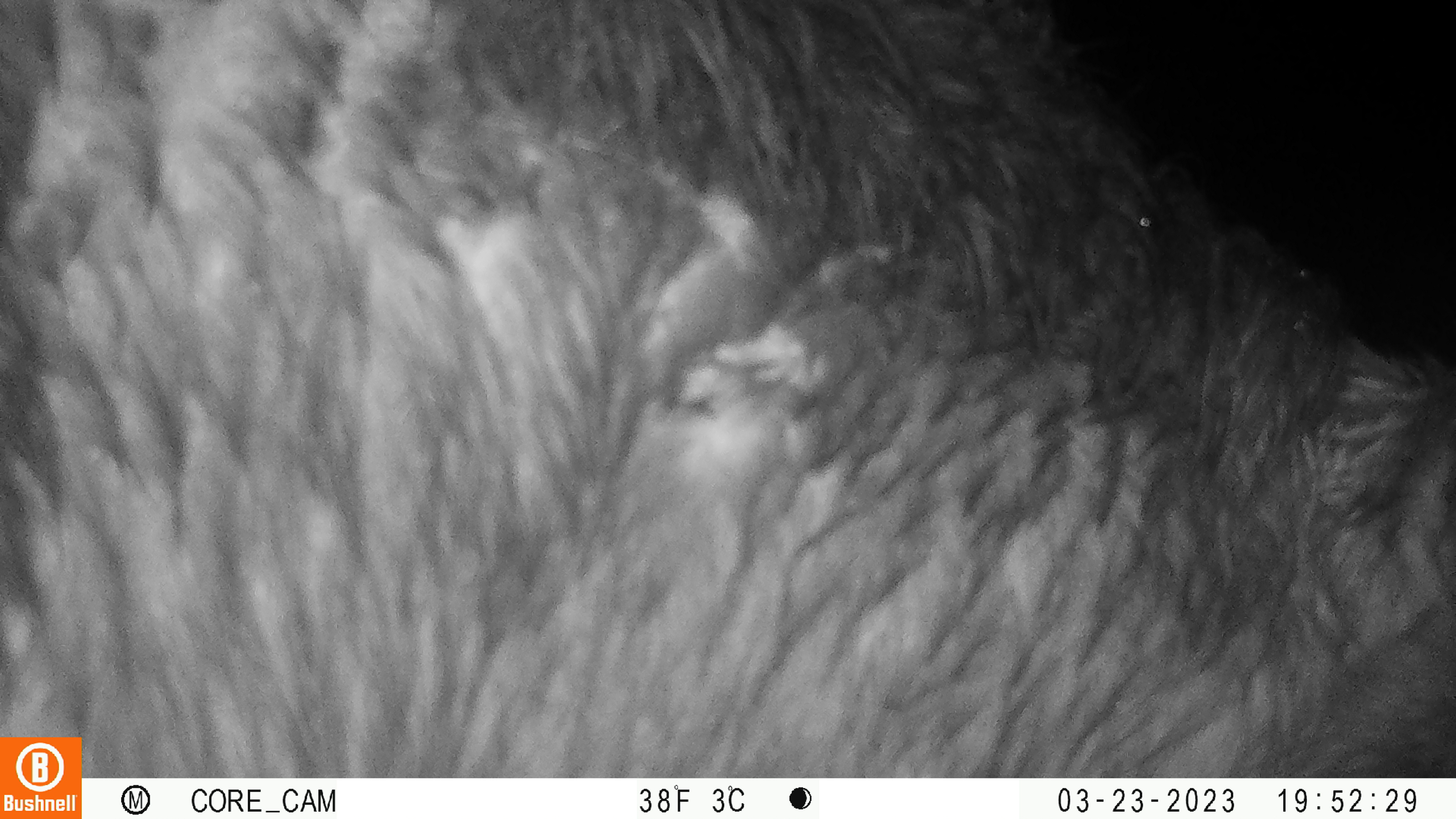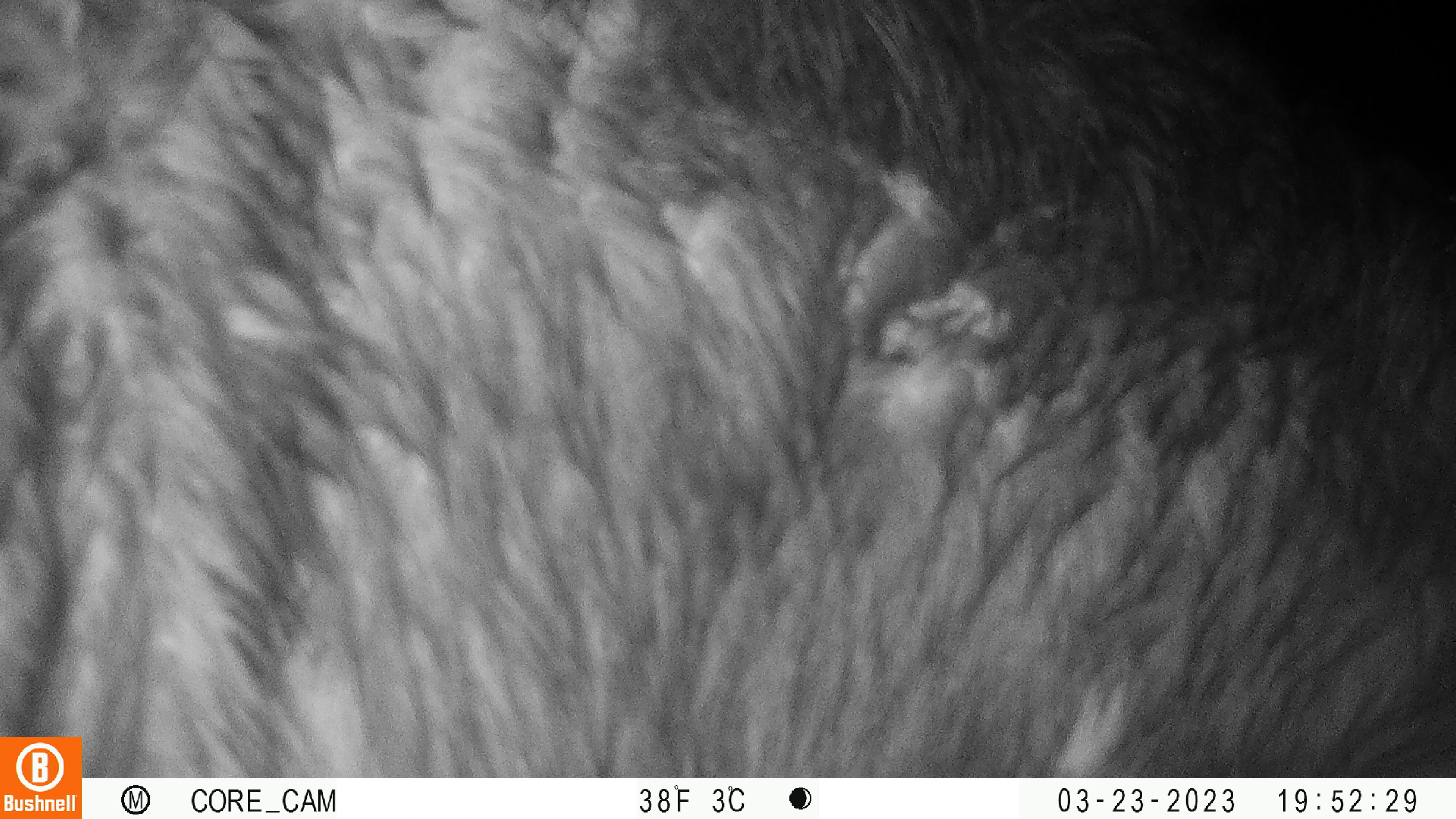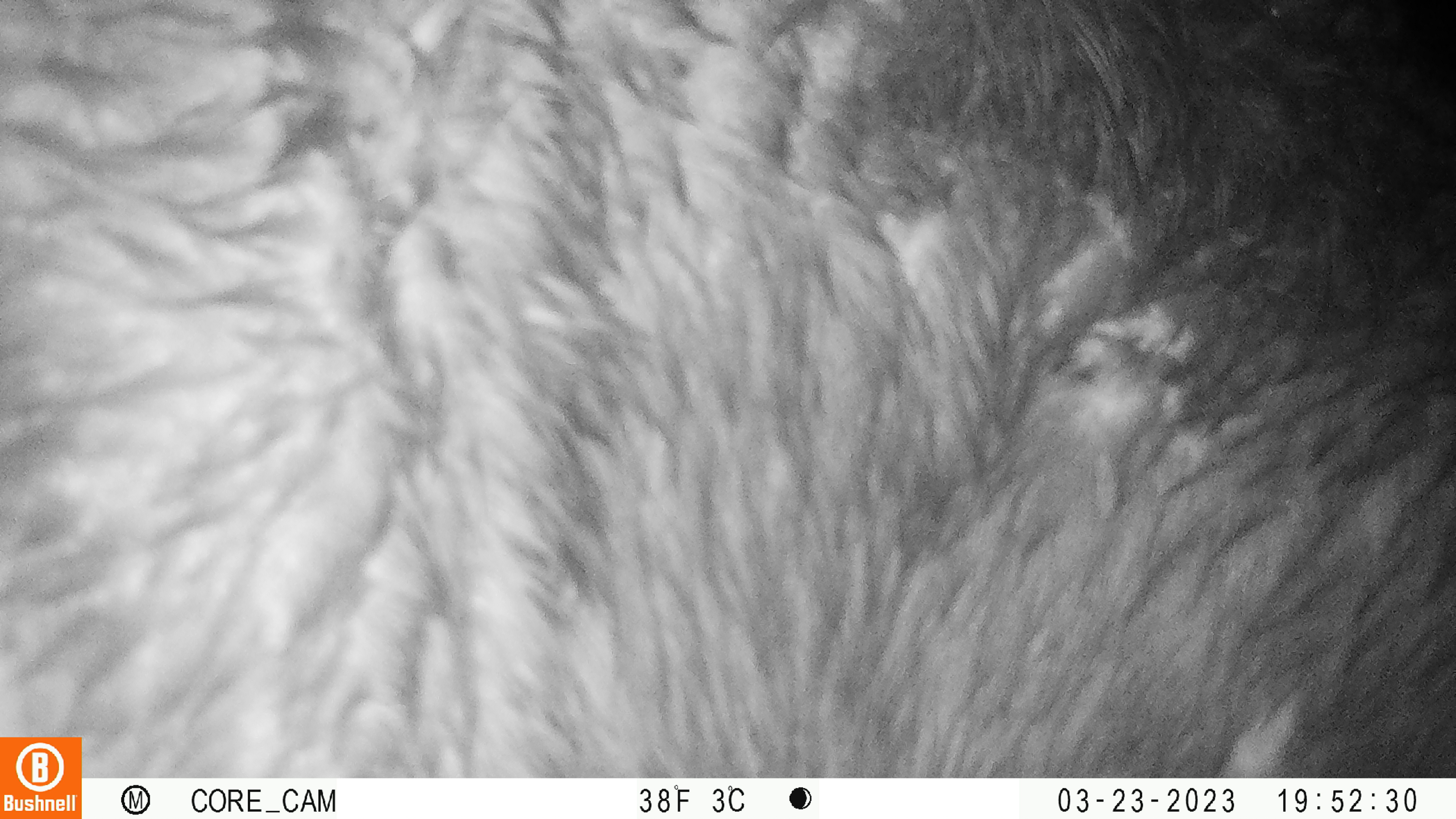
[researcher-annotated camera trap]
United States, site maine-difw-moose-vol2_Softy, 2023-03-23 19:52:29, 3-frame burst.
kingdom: Animalia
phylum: Chordata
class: Mammalia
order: Artiodactyla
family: Cervidae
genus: Alces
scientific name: Alces alces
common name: moose